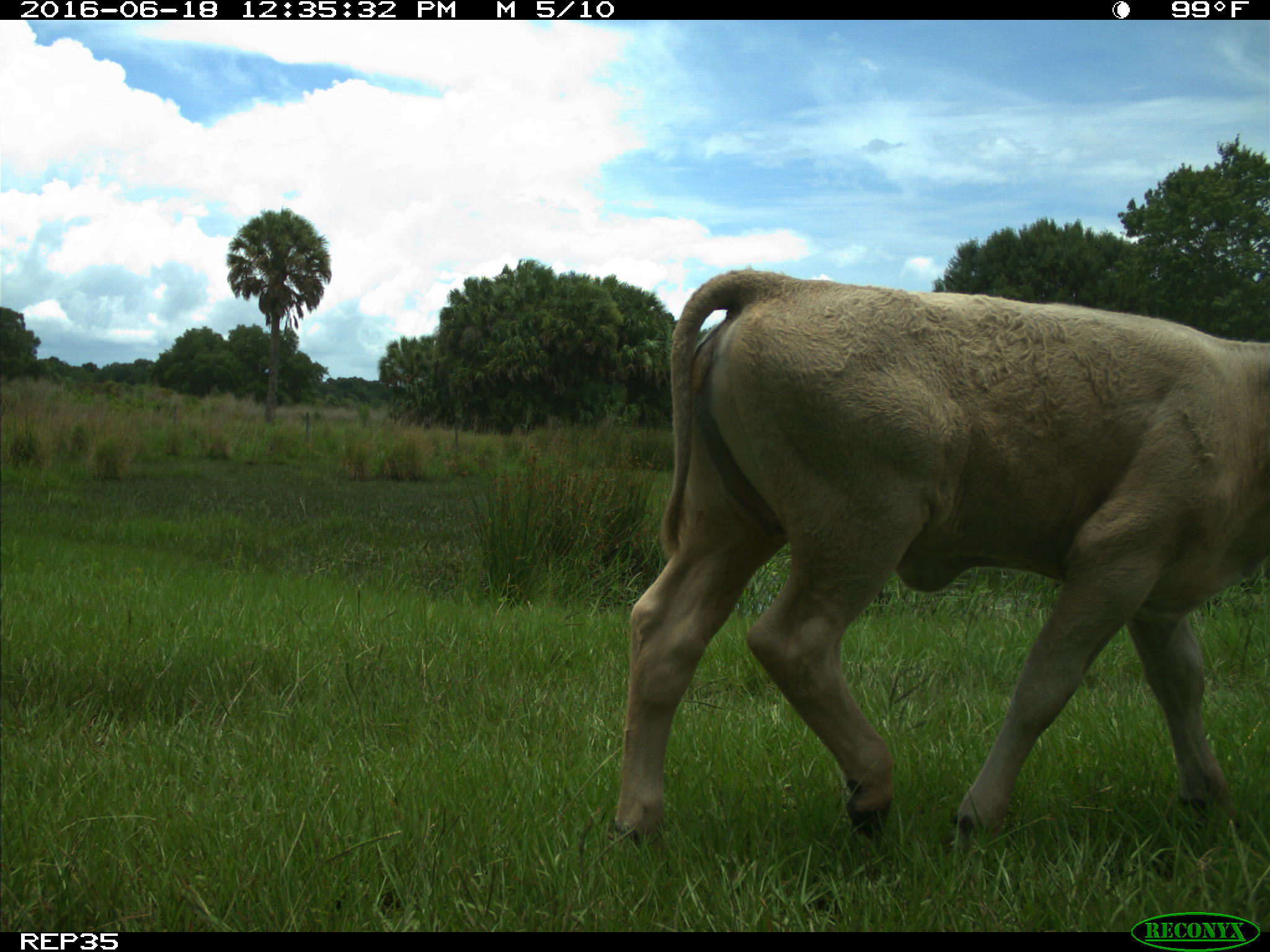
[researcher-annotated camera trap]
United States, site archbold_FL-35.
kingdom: Animalia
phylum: Chordata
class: Mammalia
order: Artiodactyla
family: Bovidae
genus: Bos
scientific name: Bos taurus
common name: domestic cow